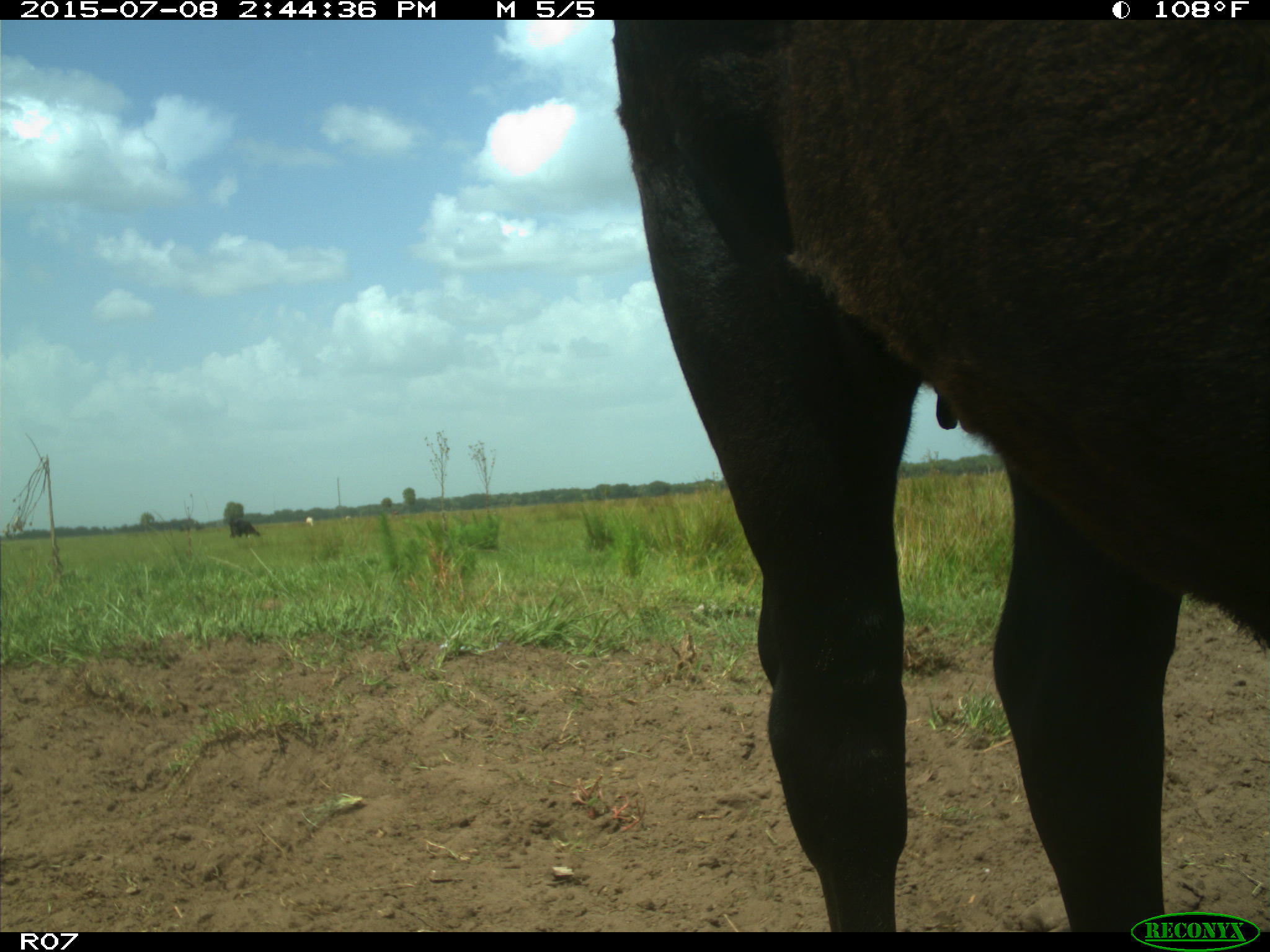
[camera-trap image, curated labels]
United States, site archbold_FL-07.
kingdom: Animalia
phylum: Chordata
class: Mammalia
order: Artiodactyla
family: Bovidae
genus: Bos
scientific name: Bos taurus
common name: domestic cow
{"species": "Bos taurus (domestic cow)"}